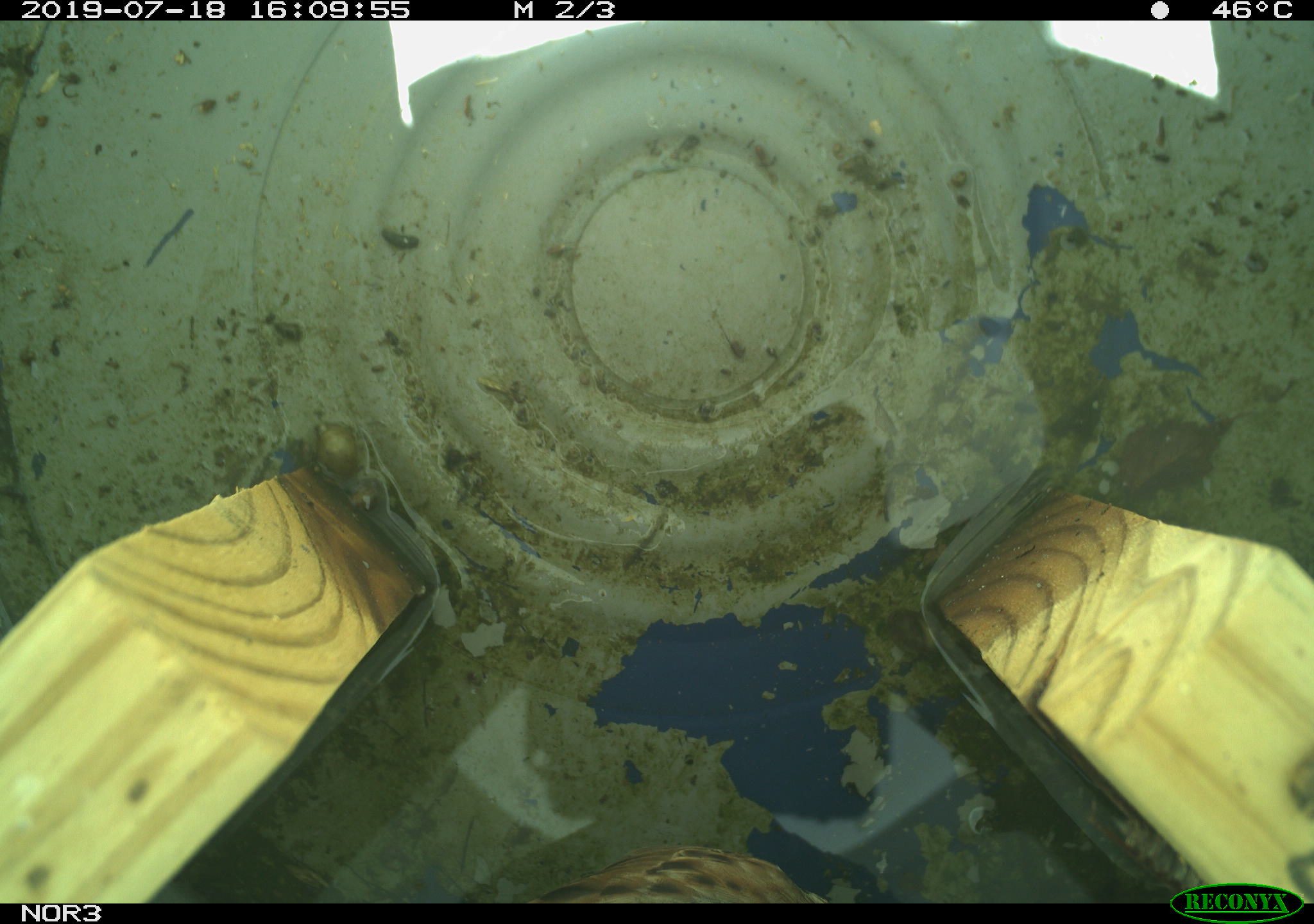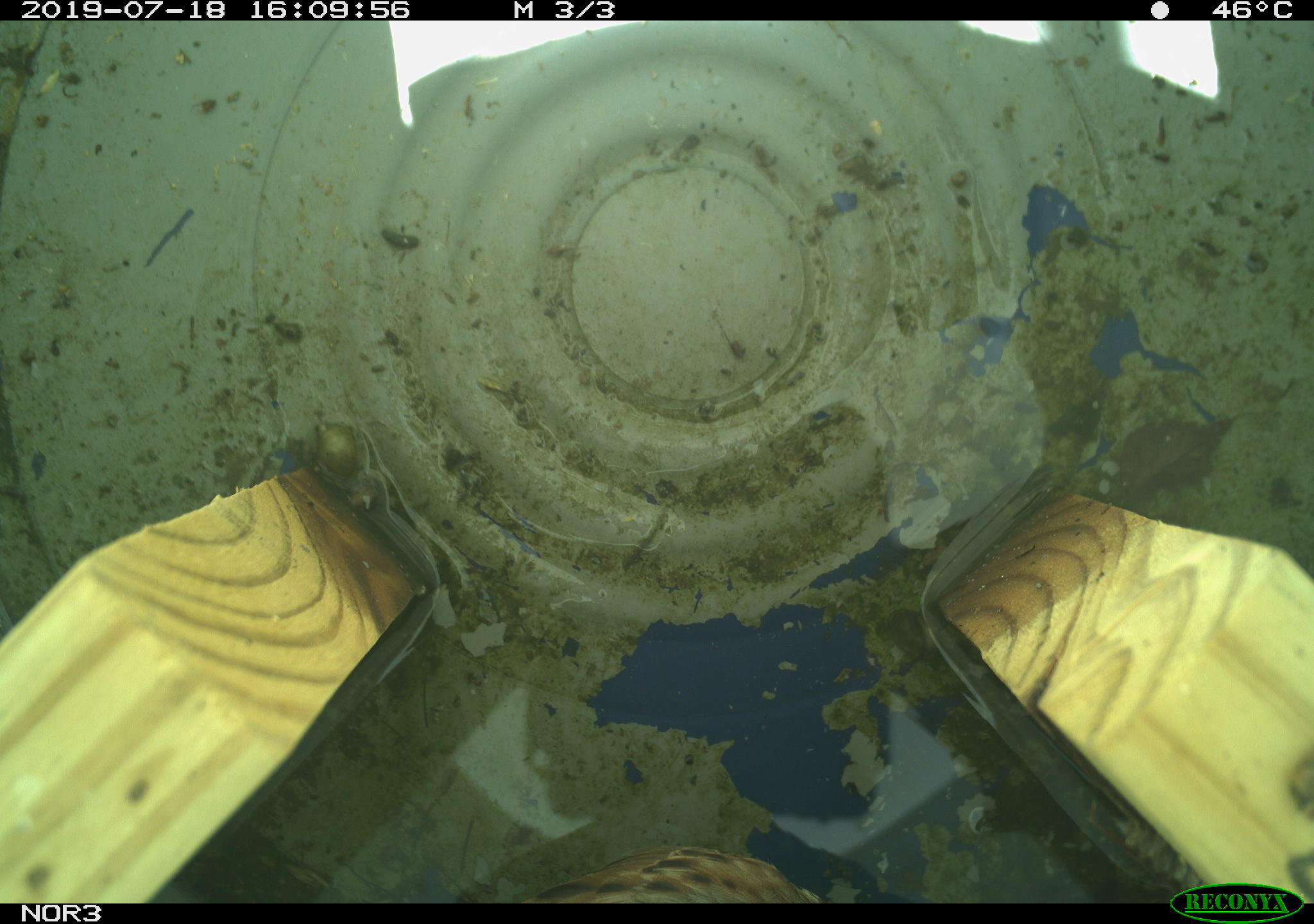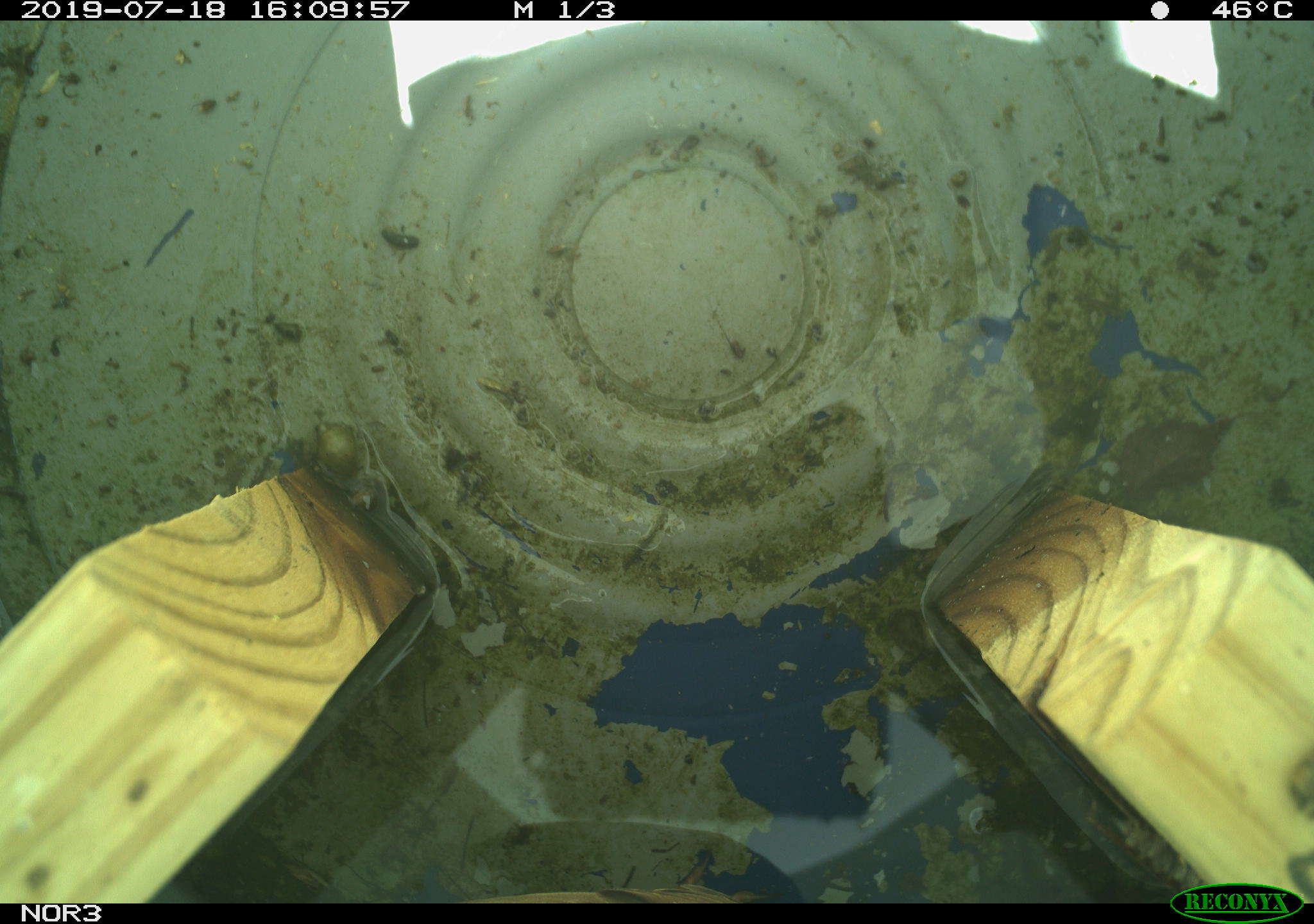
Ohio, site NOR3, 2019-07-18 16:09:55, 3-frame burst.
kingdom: Animalia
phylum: Chordata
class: Aves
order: Passeriformes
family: Passerellidae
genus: Melospiza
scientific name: Melospiza melodia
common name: song sparrow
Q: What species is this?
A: Song sparrow (Melospiza melodia).